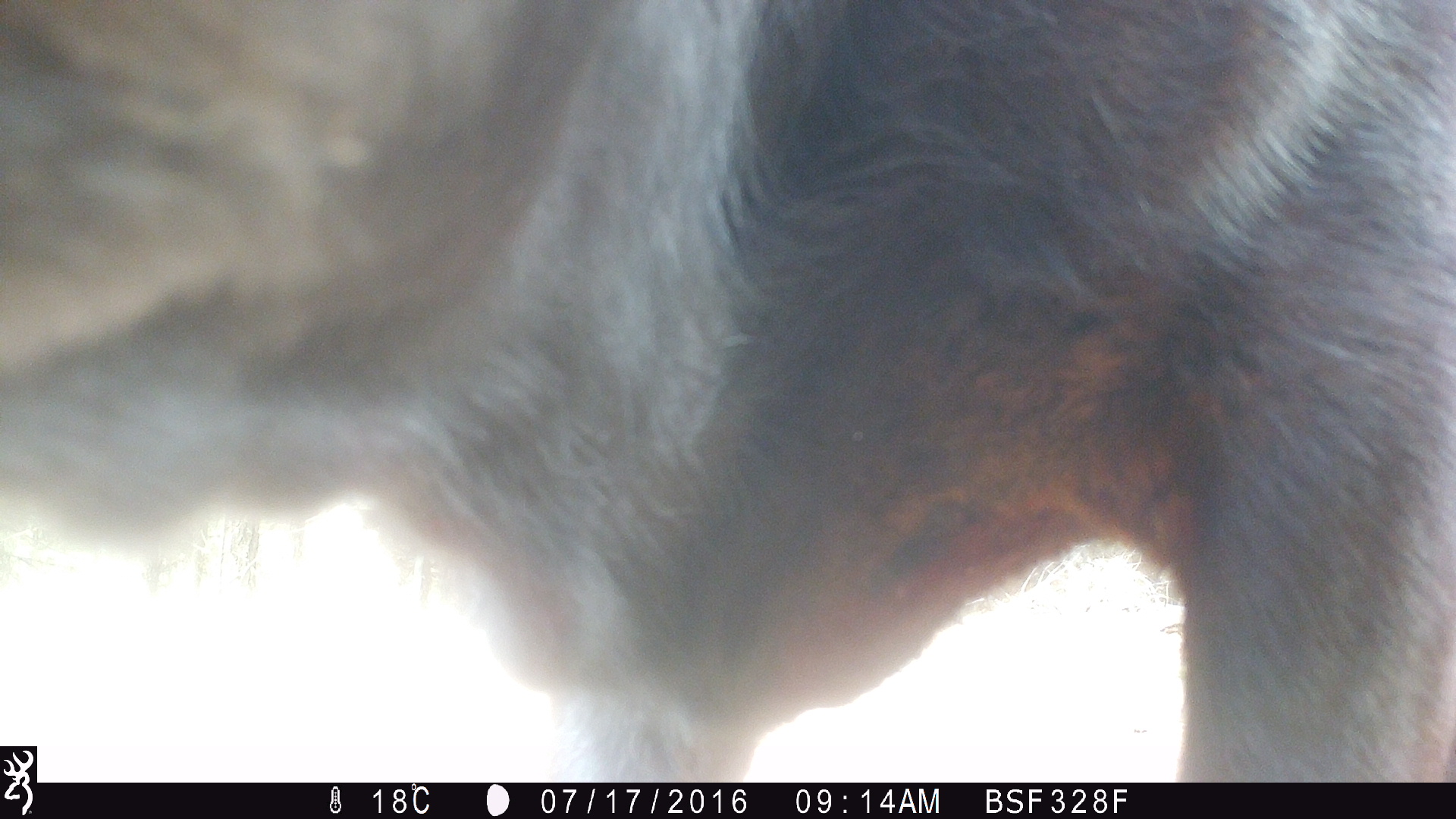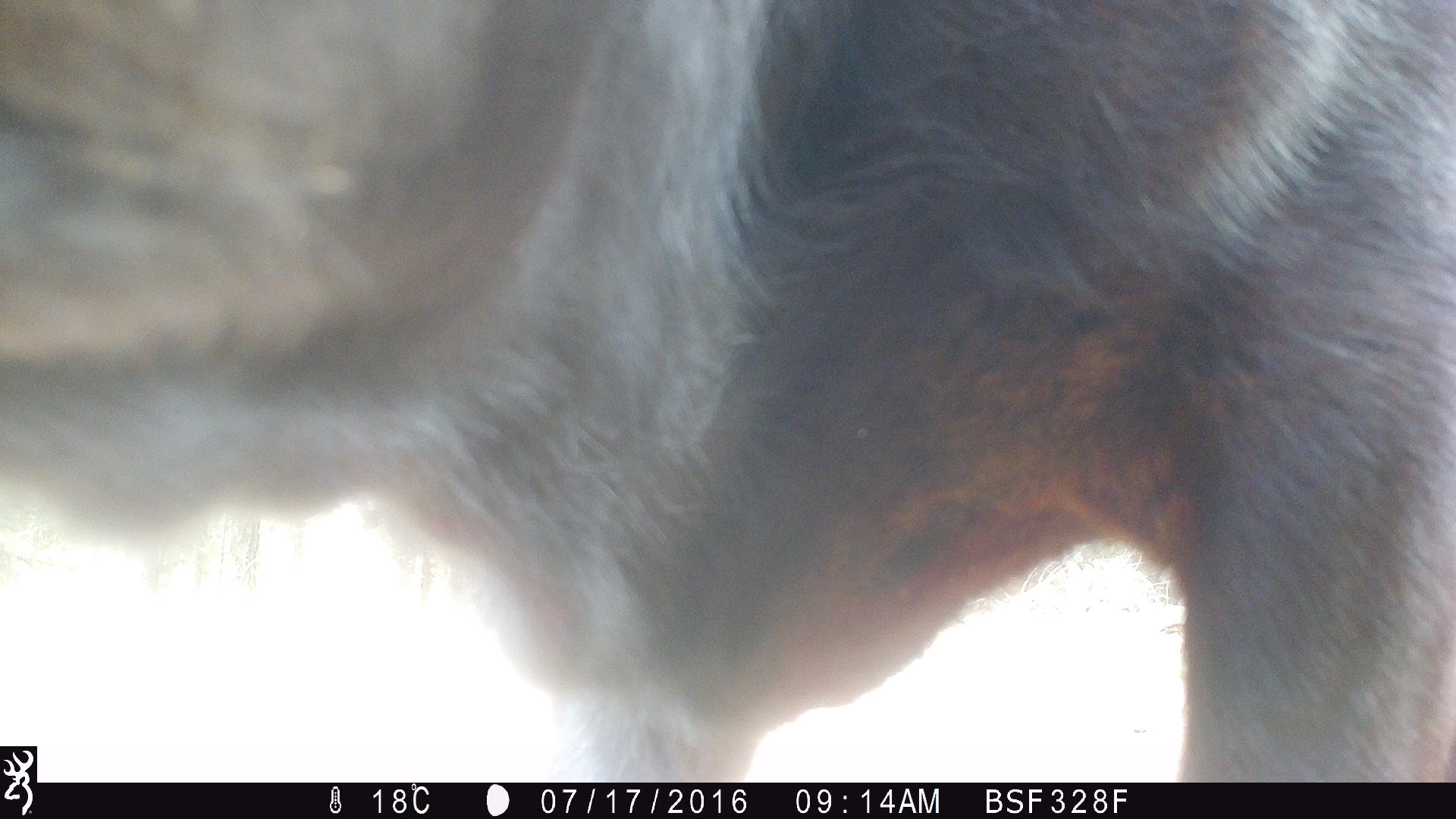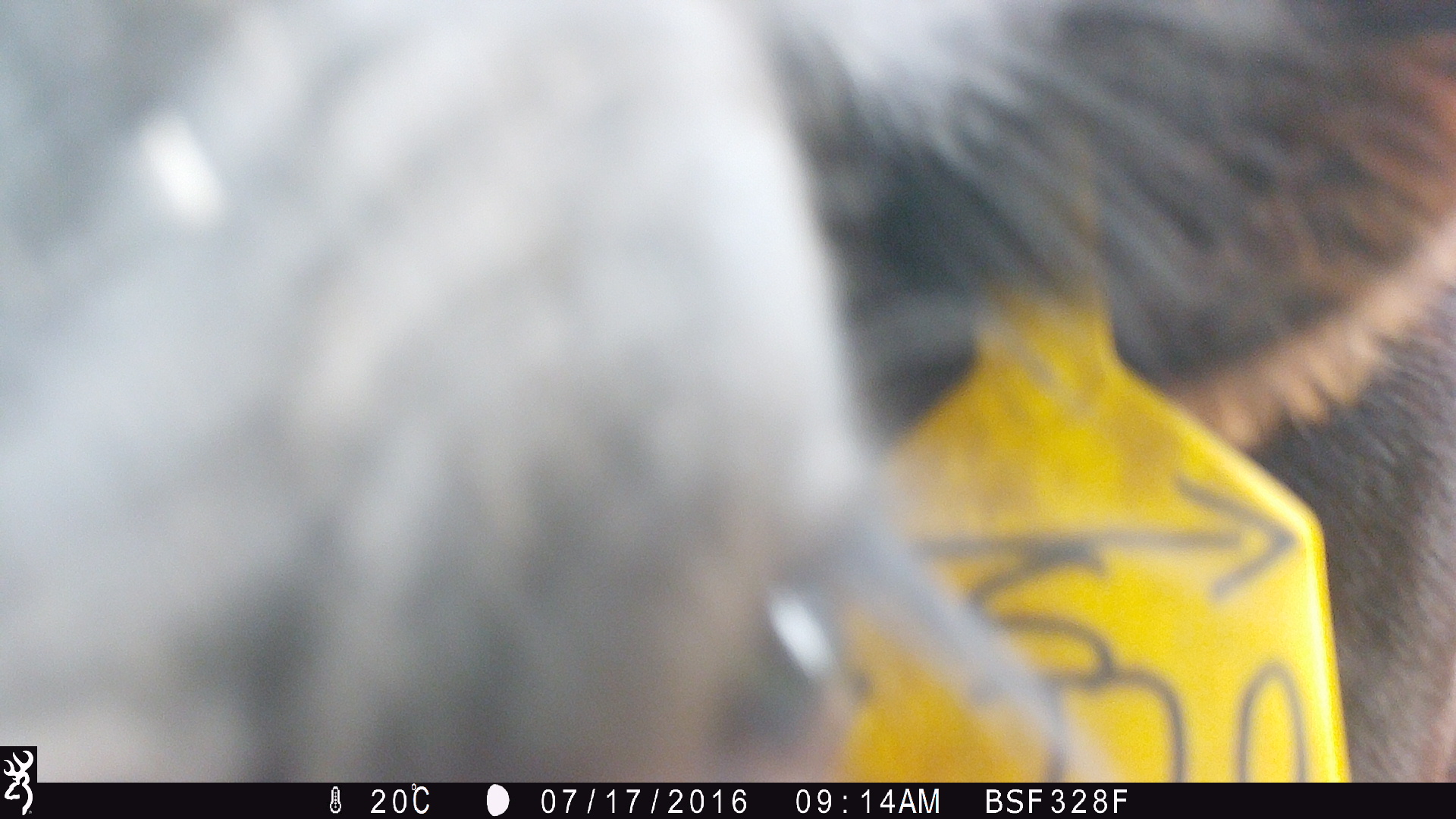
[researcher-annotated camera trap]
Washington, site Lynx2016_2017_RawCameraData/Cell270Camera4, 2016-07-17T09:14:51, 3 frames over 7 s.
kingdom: Animalia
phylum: Chordata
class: Mammalia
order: Artiodactyla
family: Bovidae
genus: Bos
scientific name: Bos taurus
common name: domestic cattle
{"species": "domestic cattle (Bos taurus)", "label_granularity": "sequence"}